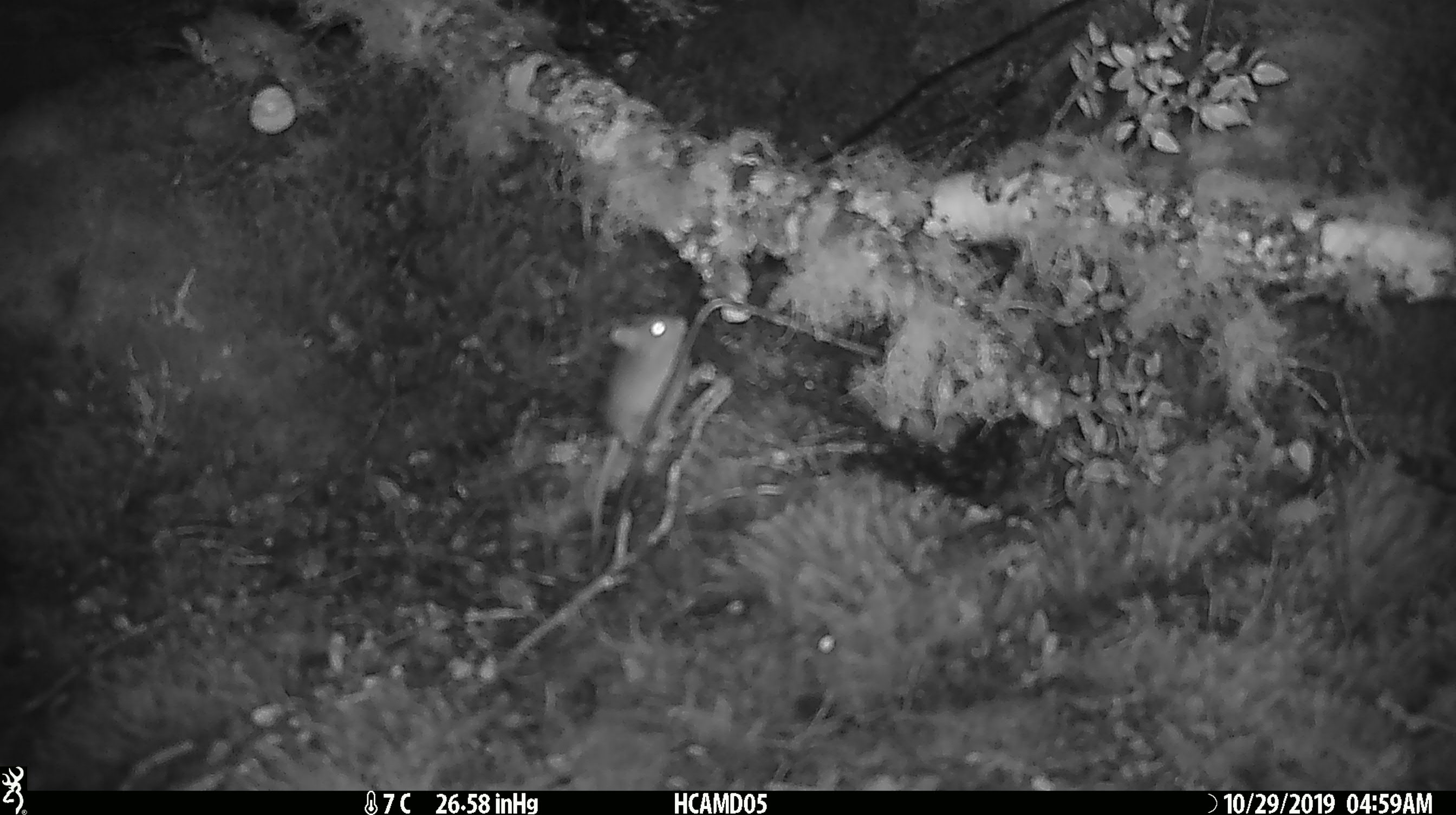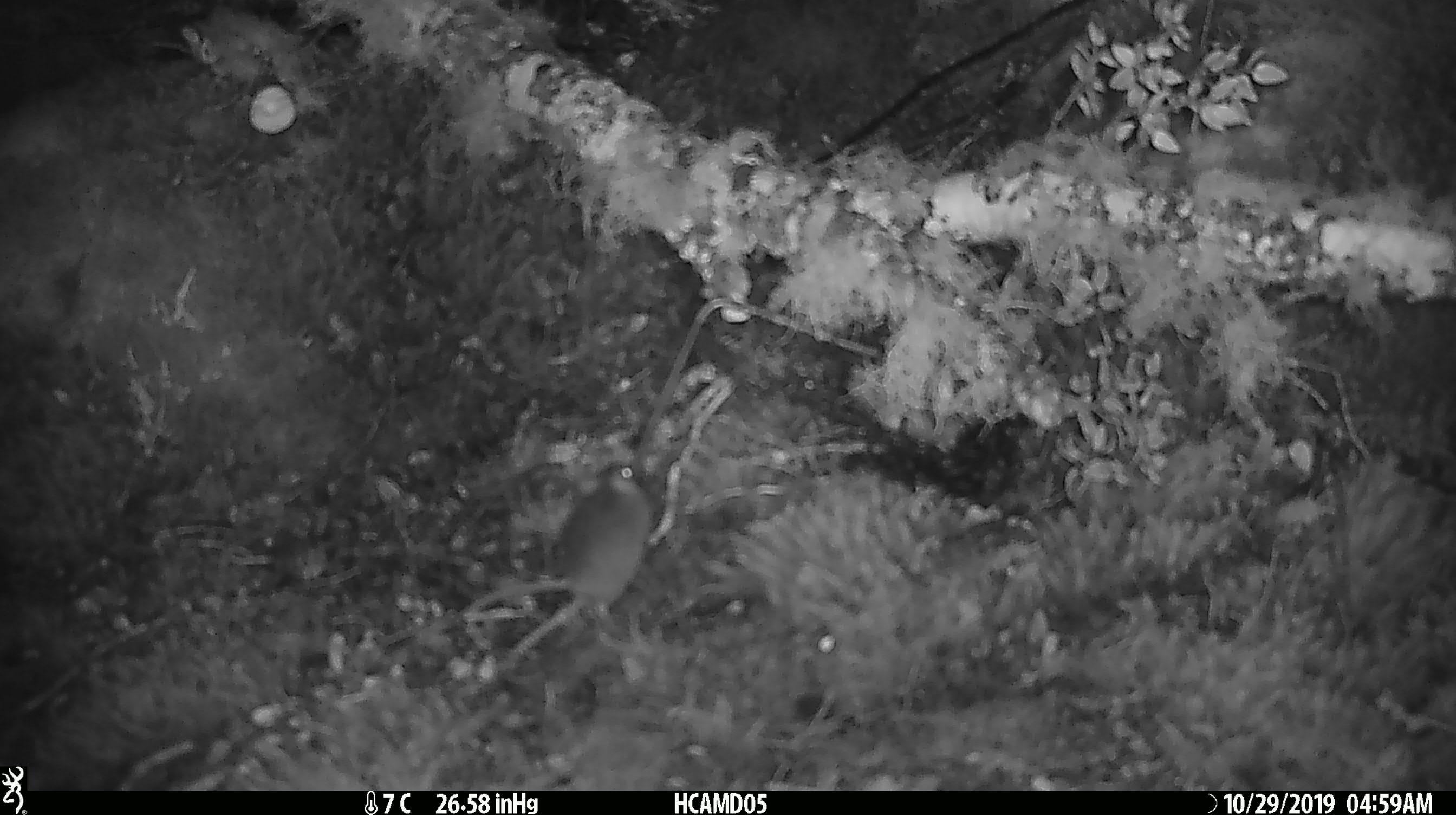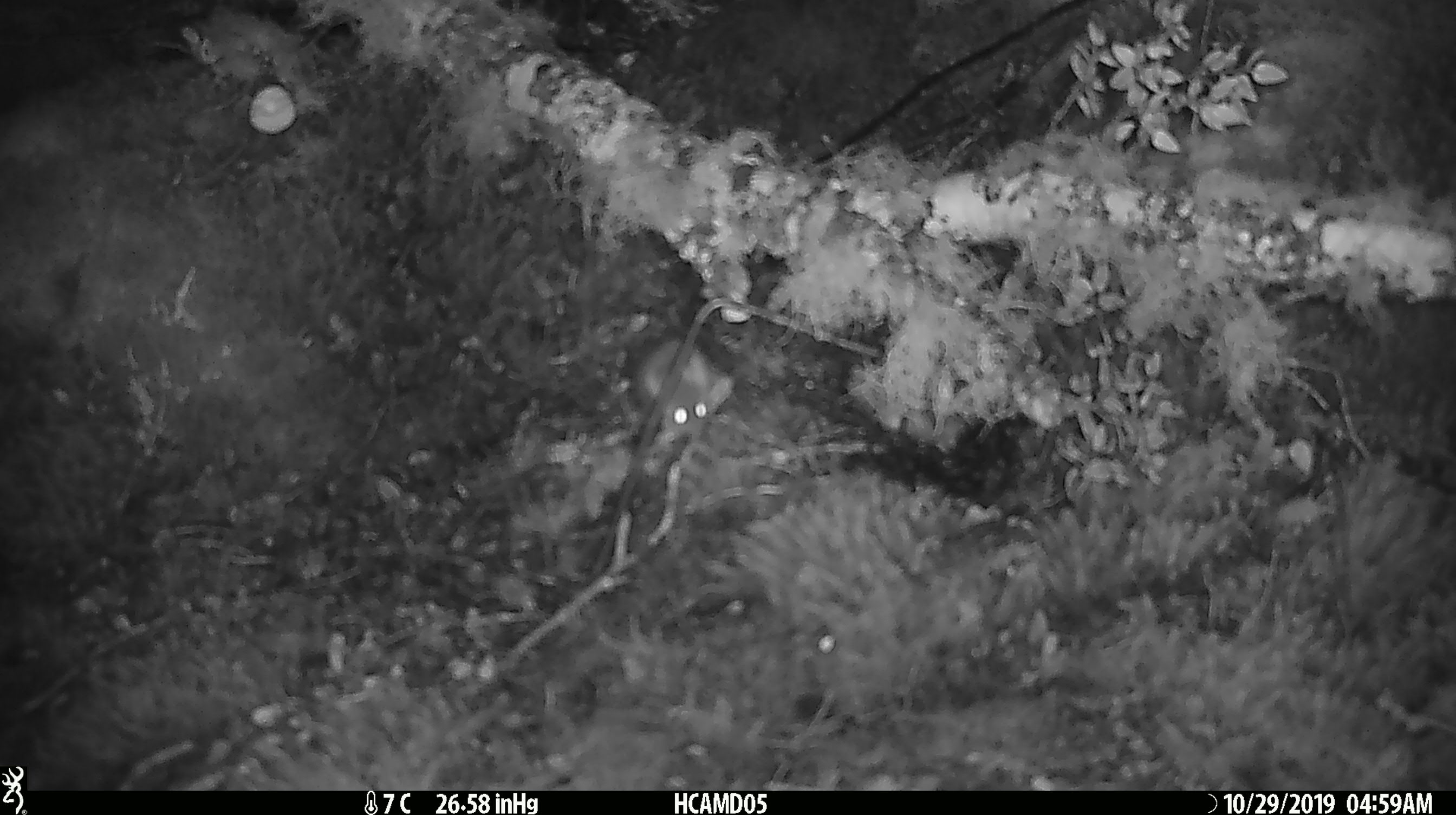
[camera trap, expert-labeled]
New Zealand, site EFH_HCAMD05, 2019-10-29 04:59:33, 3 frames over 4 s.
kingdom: Animalia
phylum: Chordata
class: Mammalia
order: Rodentia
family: Muridae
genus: Mus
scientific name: Mus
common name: mouse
Mouse (Mus).